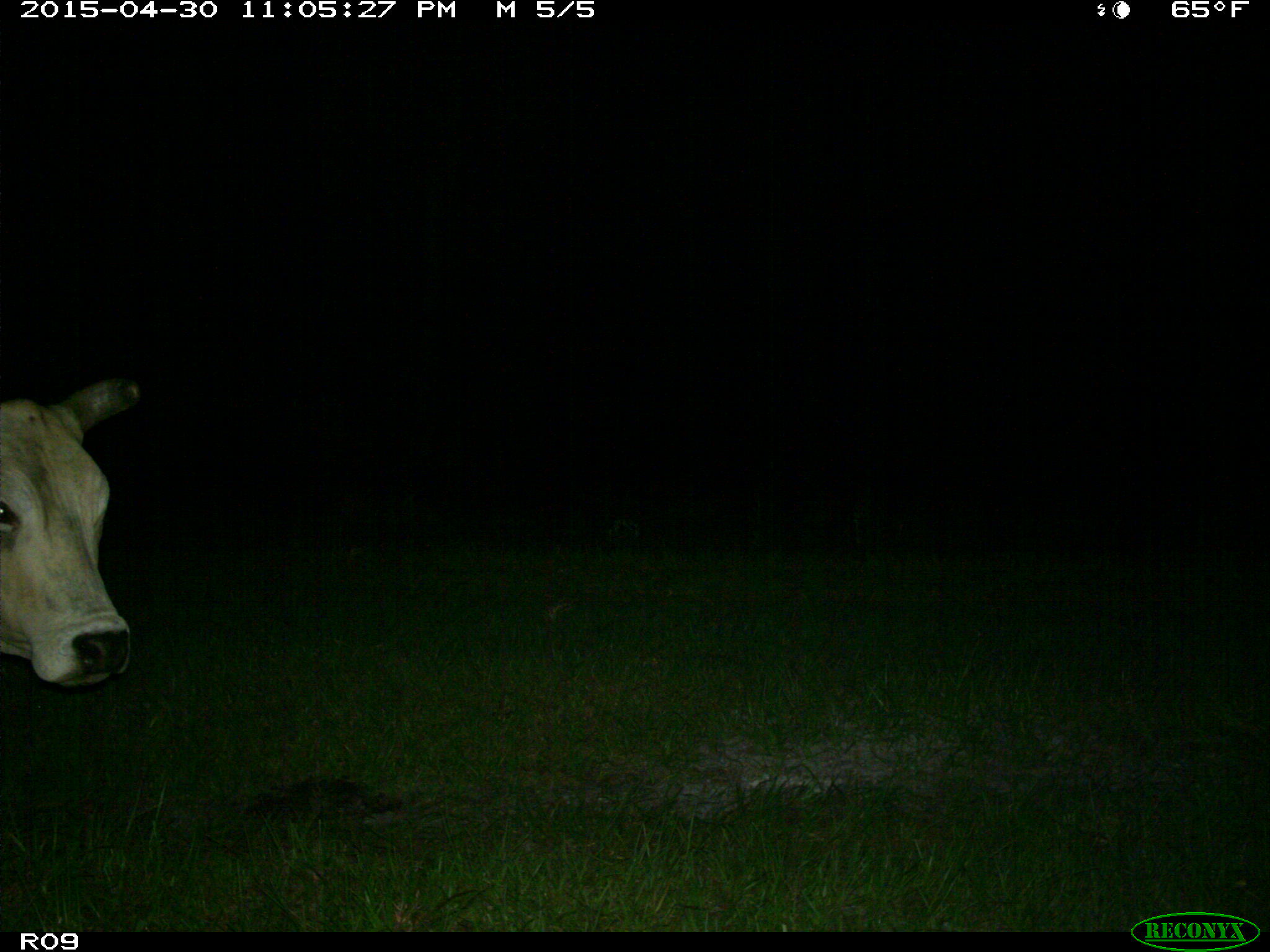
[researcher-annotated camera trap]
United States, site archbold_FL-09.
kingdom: Animalia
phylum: Chordata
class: Mammalia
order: Artiodactyla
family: Bovidae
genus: Bos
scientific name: Bos taurus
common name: domestic cow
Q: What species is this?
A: Bos taurus (domestic cow).